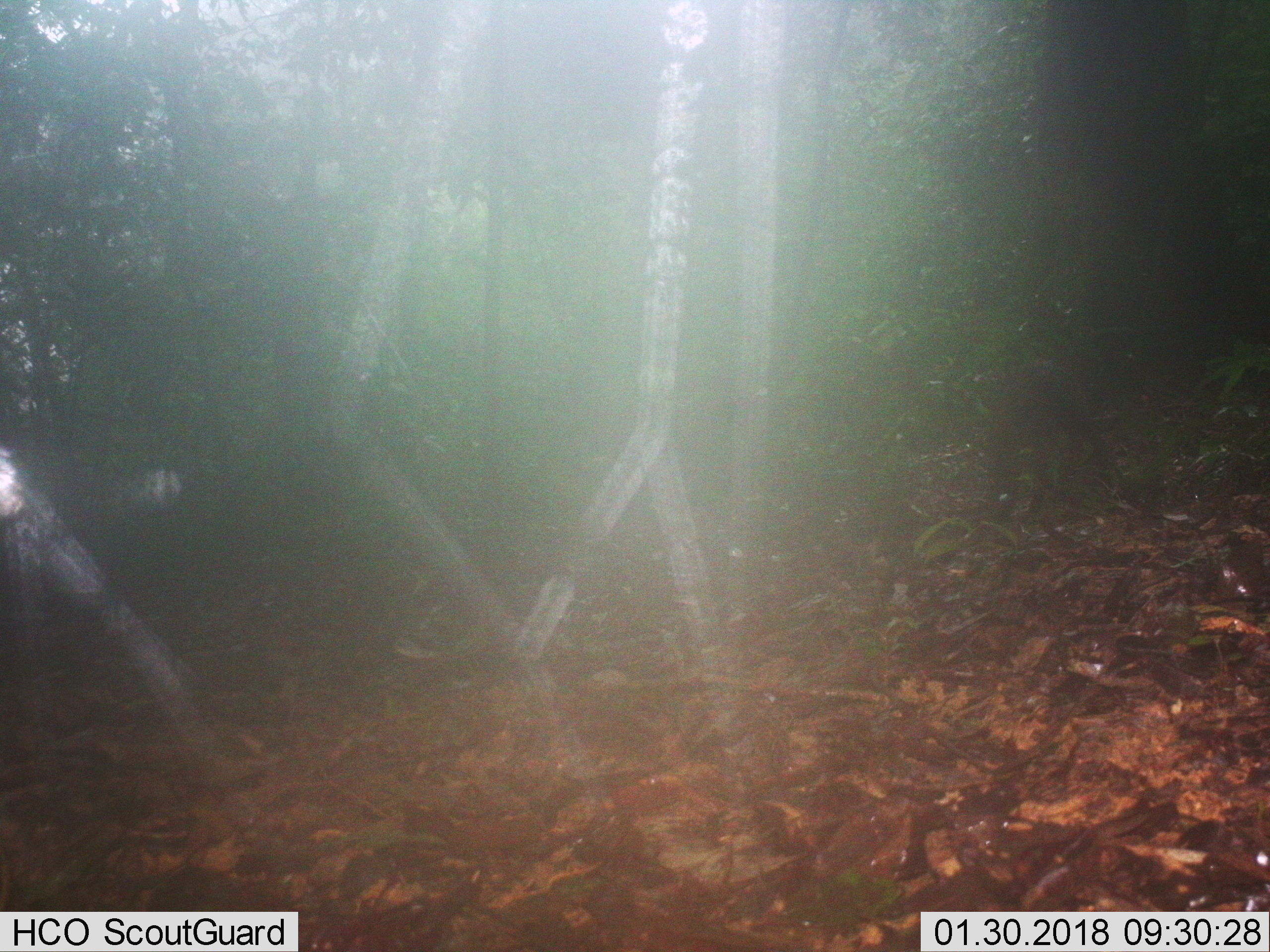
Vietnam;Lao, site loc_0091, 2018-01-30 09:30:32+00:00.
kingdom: Animalia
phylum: Chordata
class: Mammalia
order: Artiodactyla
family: Suidae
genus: Sus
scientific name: Sus scrofa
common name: eurasian wild pig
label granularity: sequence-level